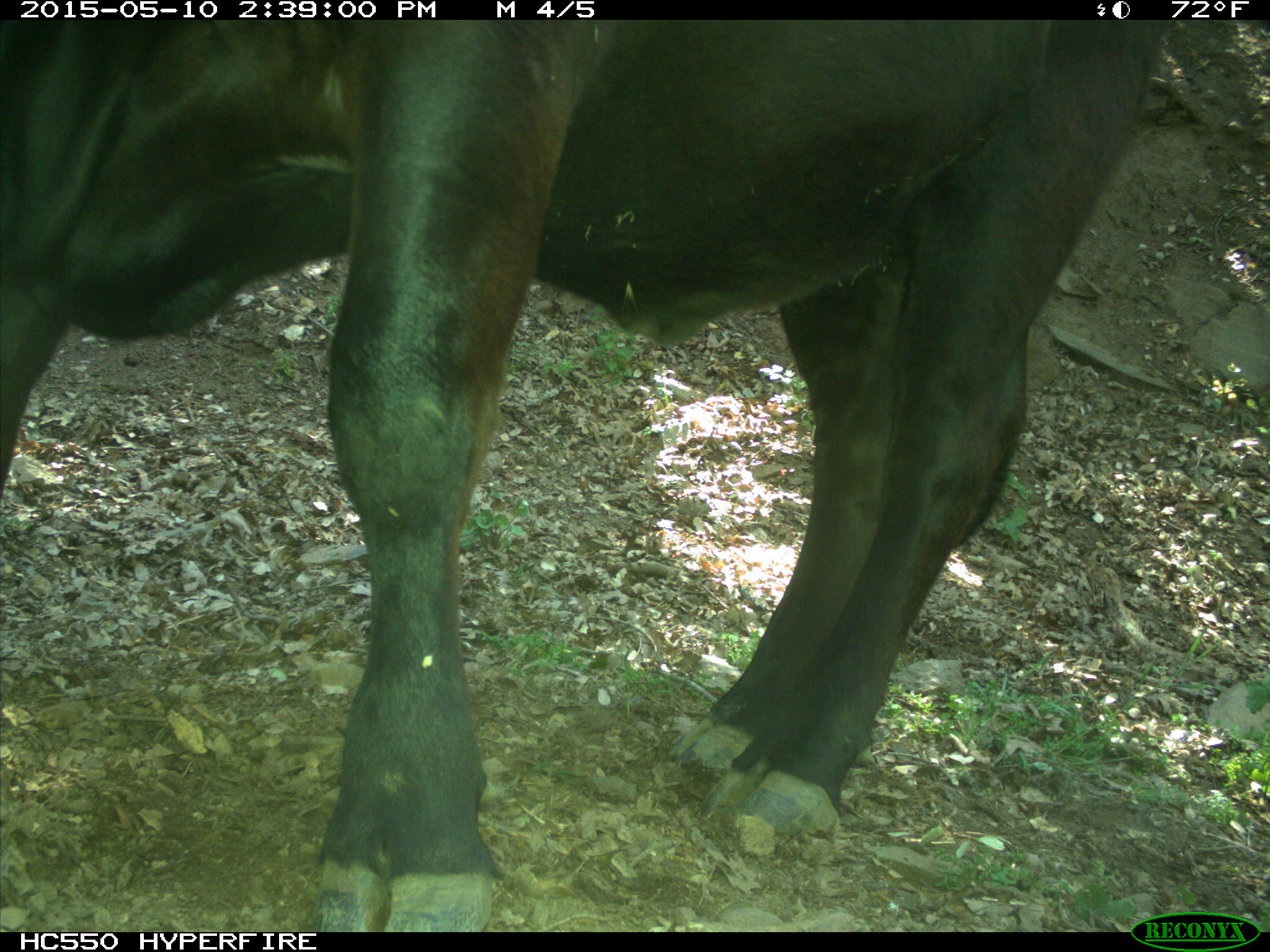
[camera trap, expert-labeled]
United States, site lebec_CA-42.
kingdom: Animalia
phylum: Chordata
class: Mammalia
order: Artiodactyla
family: Bovidae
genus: Bos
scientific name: Bos taurus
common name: domestic cow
Bos taurus (domestic cow).